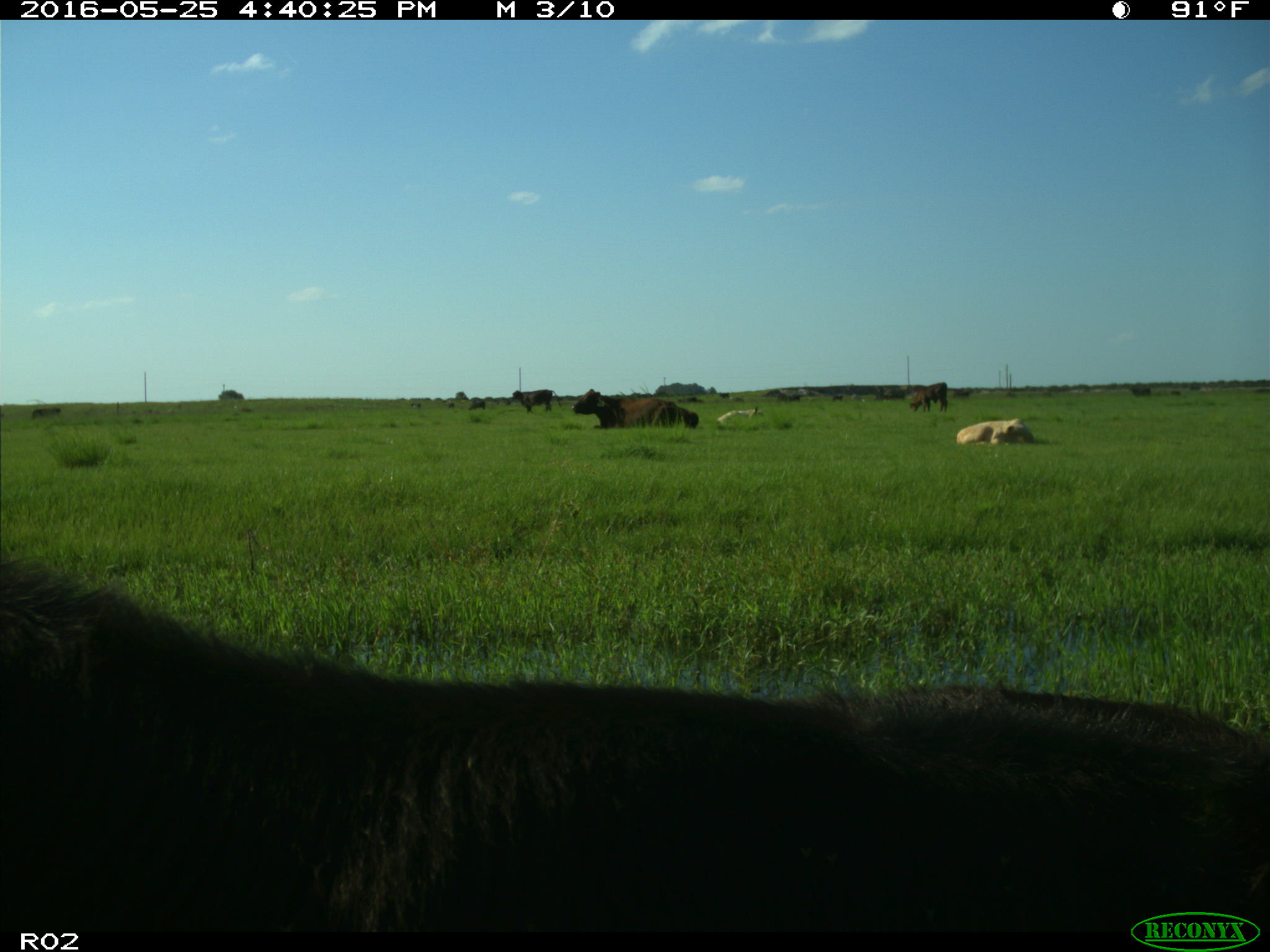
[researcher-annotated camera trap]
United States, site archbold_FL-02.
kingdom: Animalia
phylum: Chordata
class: Mammalia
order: Artiodactyla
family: Bovidae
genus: Bos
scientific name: Bos taurus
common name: domestic cow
Bos taurus (domestic cow).